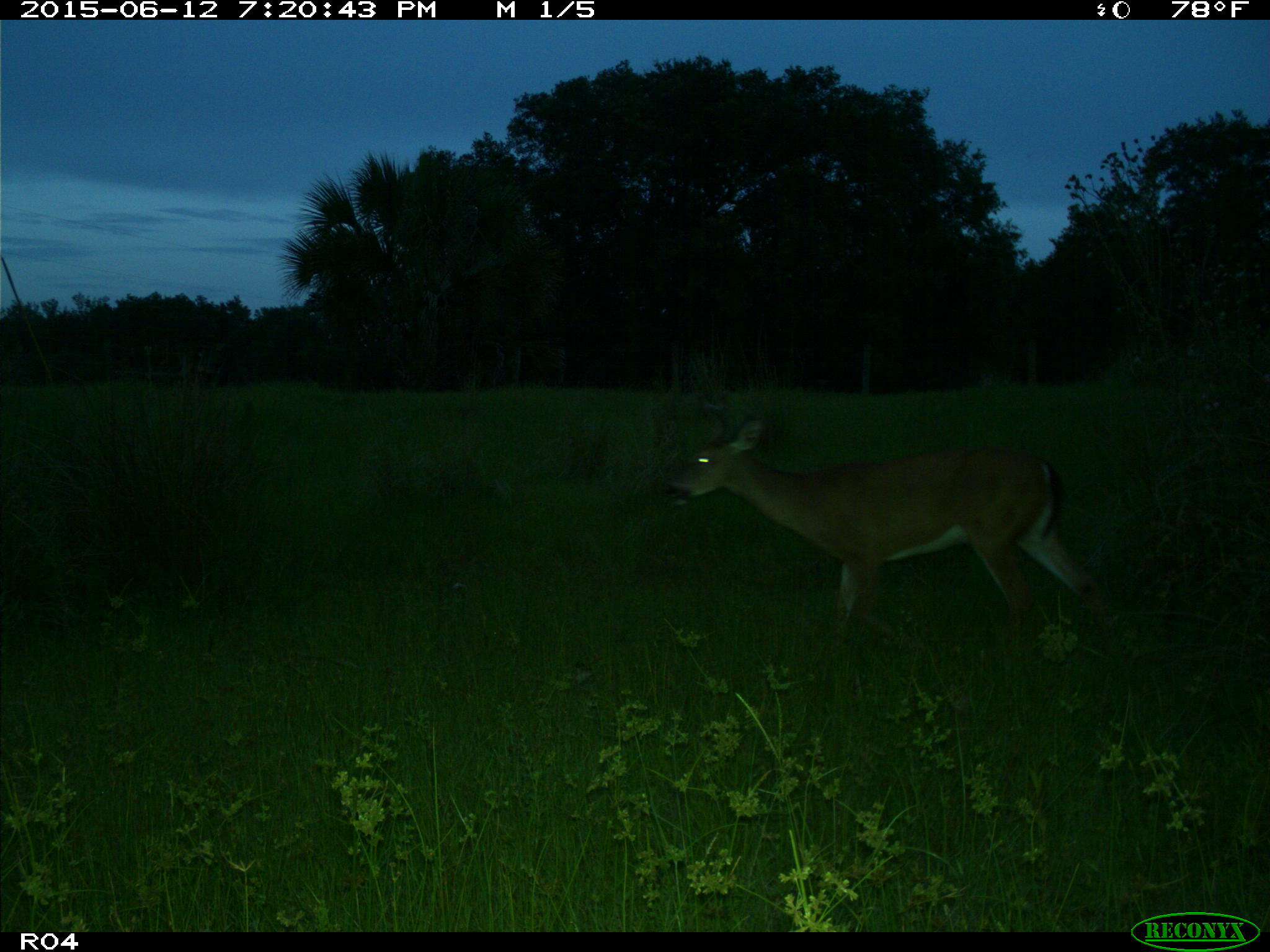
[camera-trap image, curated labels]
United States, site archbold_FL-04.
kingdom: Animalia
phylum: Chordata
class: Mammalia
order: Artiodactyla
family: Cervidae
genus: Odocoileus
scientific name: Odocoileus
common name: deer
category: unidentified deer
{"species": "unidentified deer (deer) (Odocoileus)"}